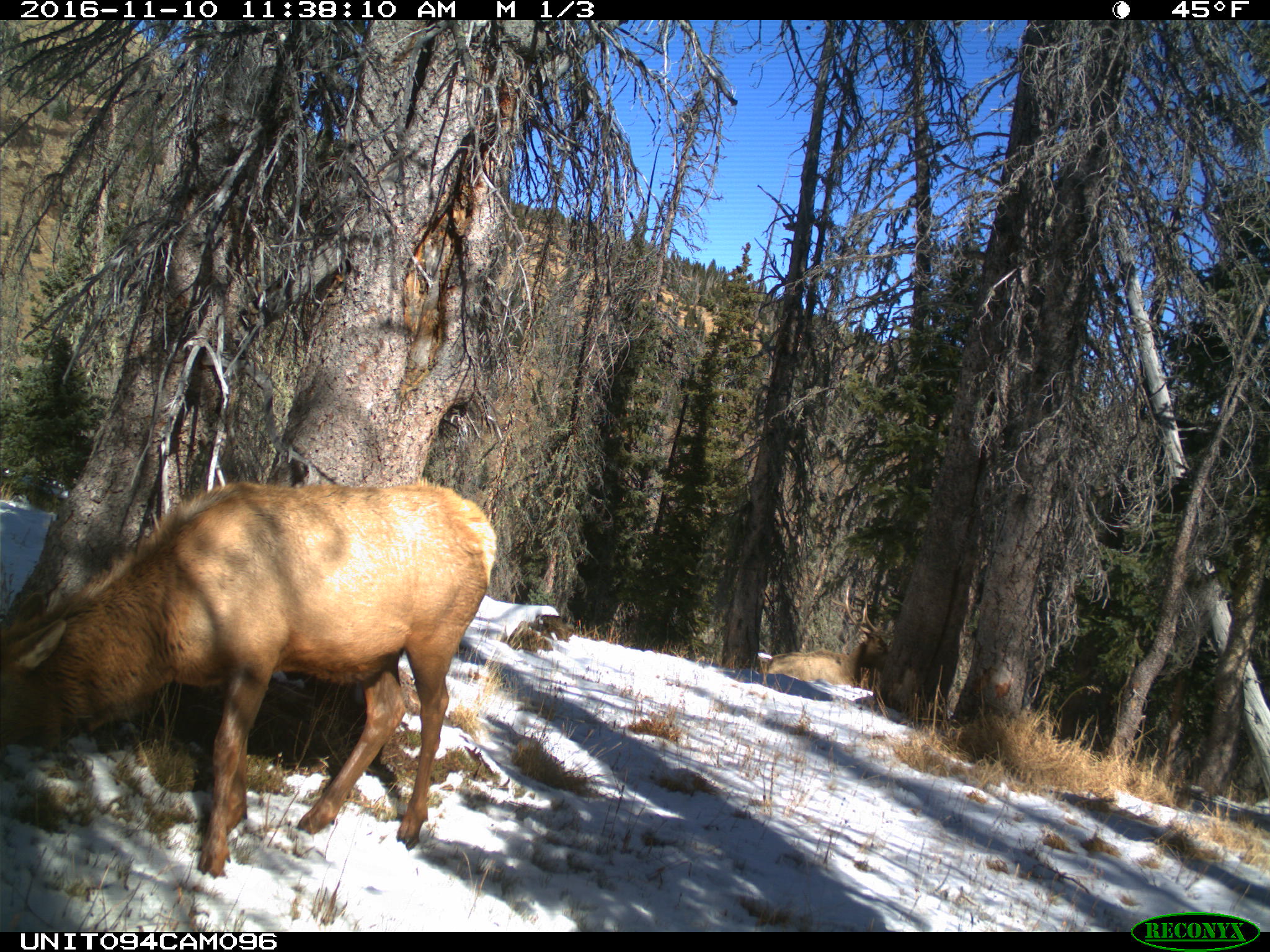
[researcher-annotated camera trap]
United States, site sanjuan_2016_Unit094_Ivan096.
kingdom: Animalia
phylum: Chordata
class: Mammalia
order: Artiodactyla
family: Cervidae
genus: Cervus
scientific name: Cervus elaphus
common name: red deer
Cervus elaphus (red deer).